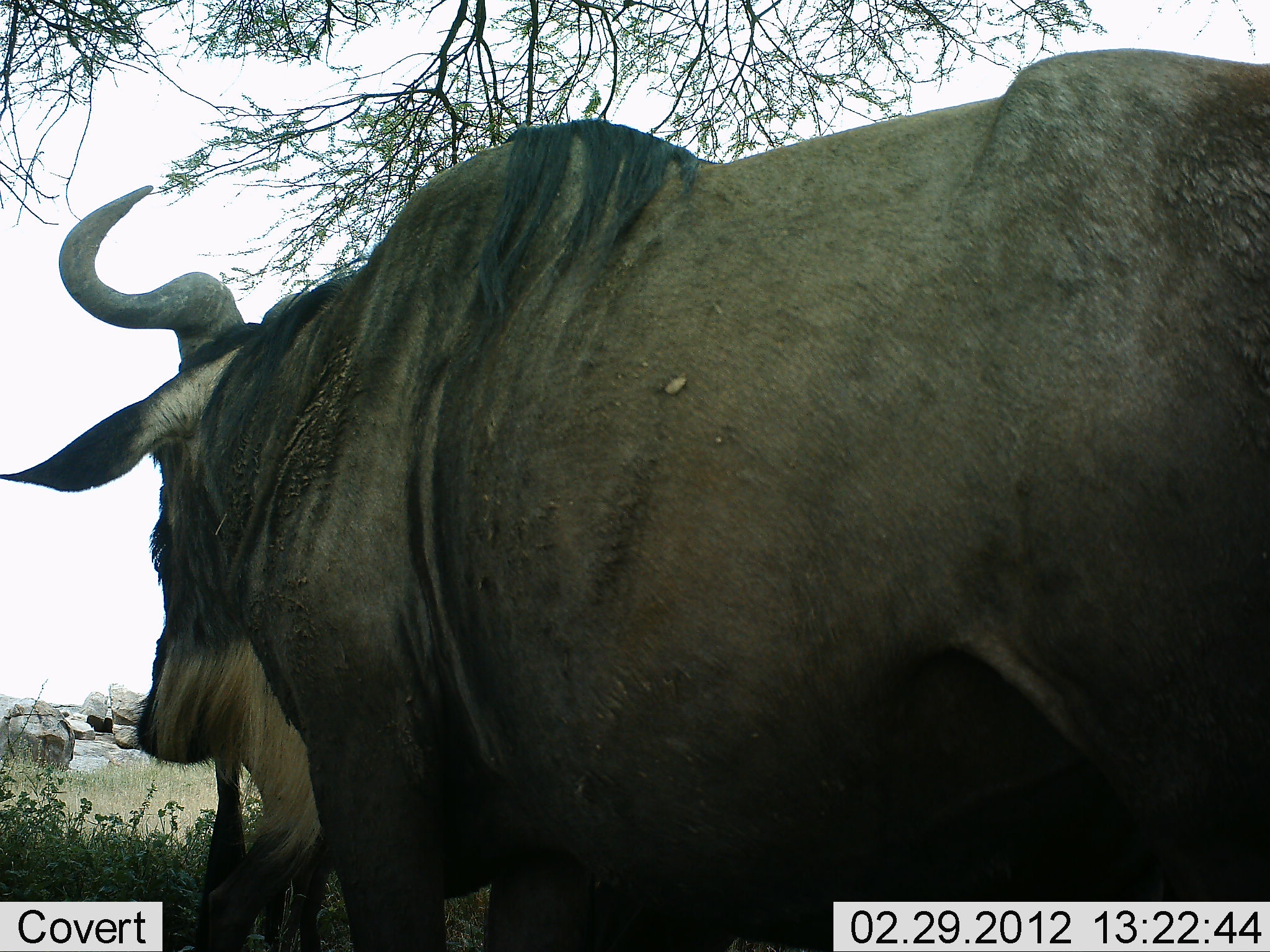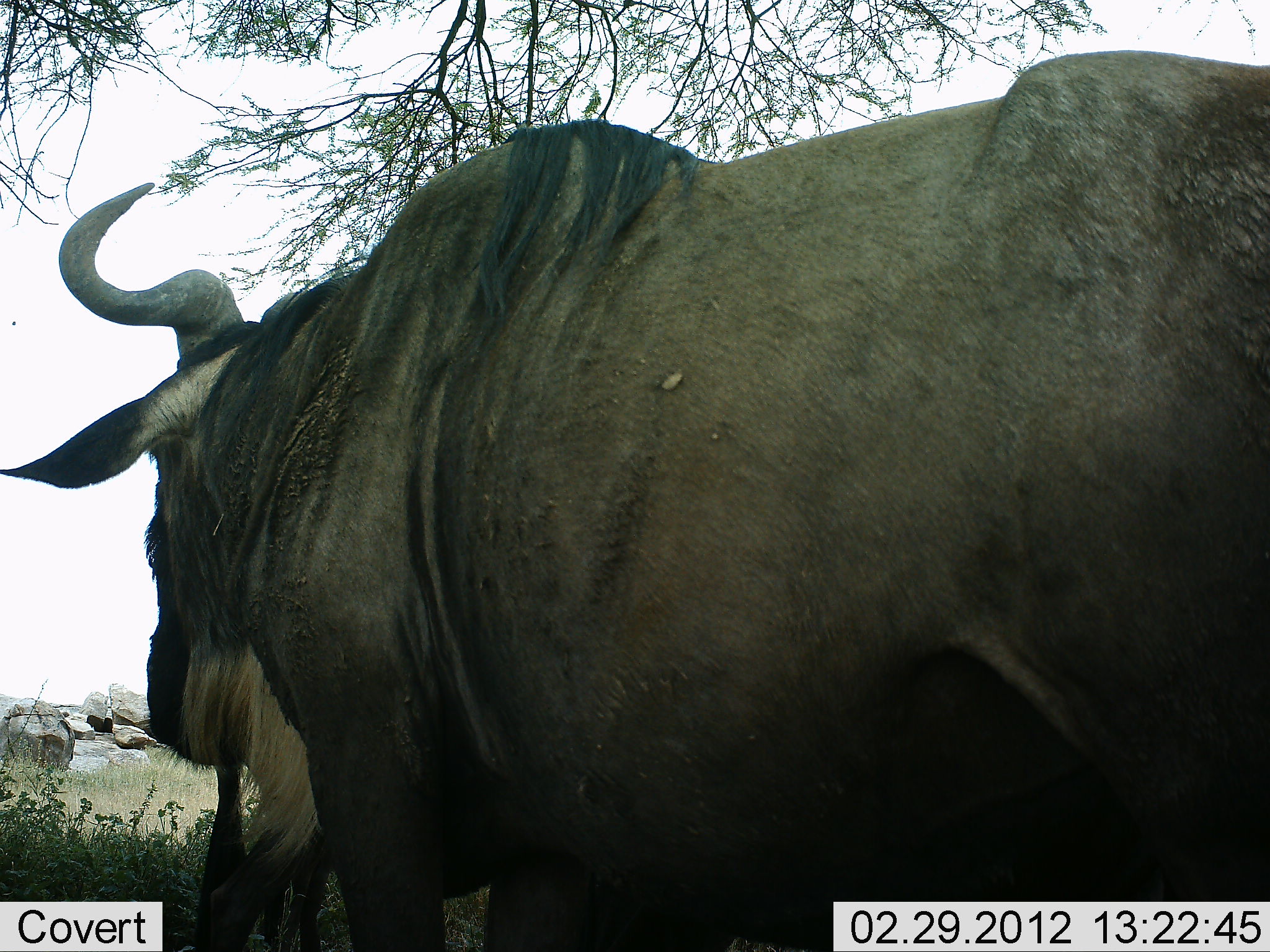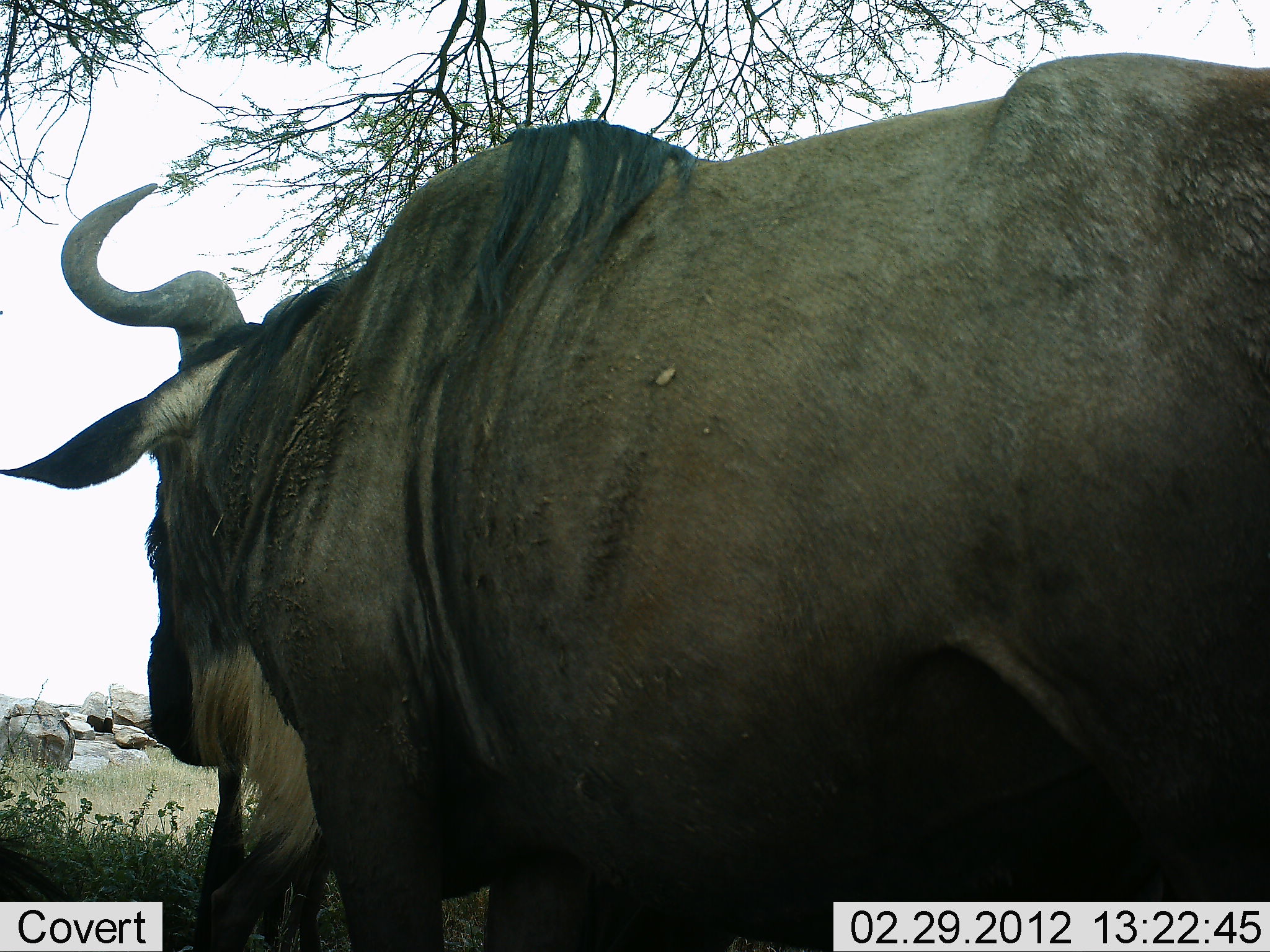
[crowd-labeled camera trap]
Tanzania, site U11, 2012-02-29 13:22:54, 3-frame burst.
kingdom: Animalia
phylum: Chordata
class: Mammalia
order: Artiodactyla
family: Bovidae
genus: Connochaetes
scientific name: Connochaetes taurinus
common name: blue wildebeest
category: wildebeest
Wildebeest (blue wildebeest) (Connochaetes taurinus), count 1. Behavior (volunteer vote fractions): standing 68%, resting 0%, moving 4%, interacting 0%. Young present (vote fraction): 0%. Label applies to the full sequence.